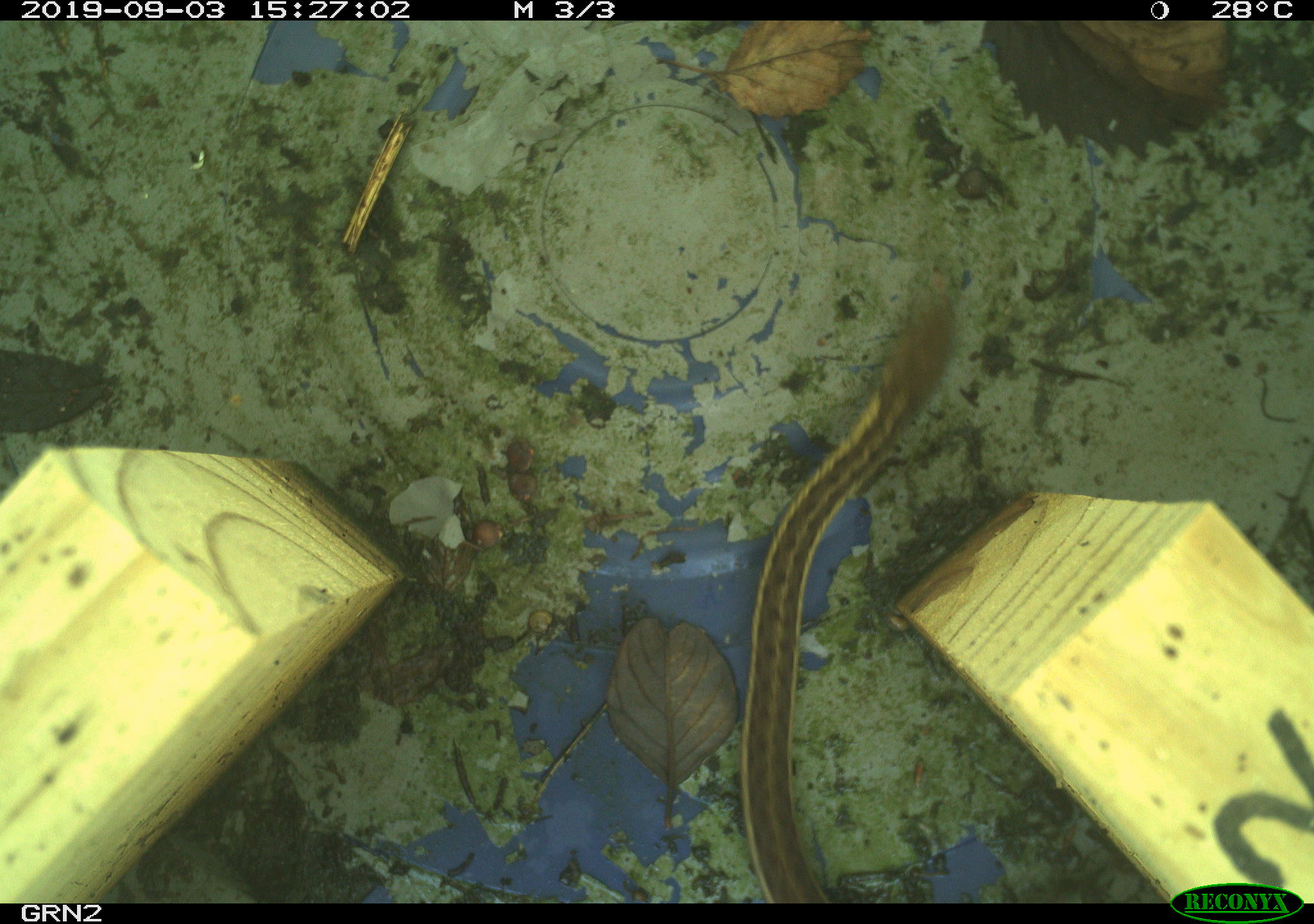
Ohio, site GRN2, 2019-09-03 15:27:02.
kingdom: Animalia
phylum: Chordata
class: Reptilia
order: Squamata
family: Colubridae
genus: Thamnophis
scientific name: Thamnophis sirtalis sirtalis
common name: eastern gartersnake